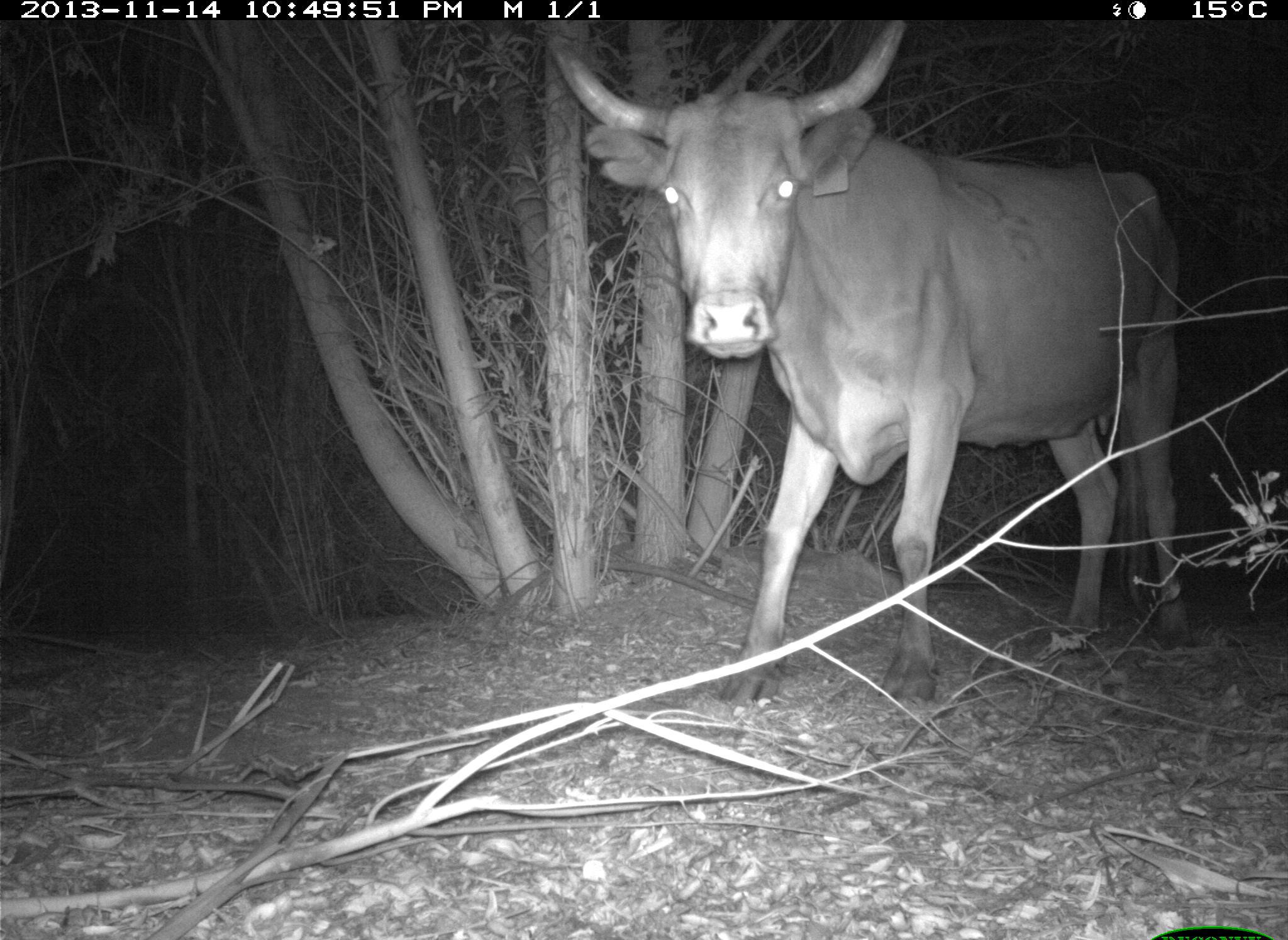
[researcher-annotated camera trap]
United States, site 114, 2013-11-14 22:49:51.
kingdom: Animalia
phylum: Chordata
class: Mammalia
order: Artiodactyla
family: Bovidae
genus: Bos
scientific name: Bos taurus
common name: cow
Cow (Bos taurus).